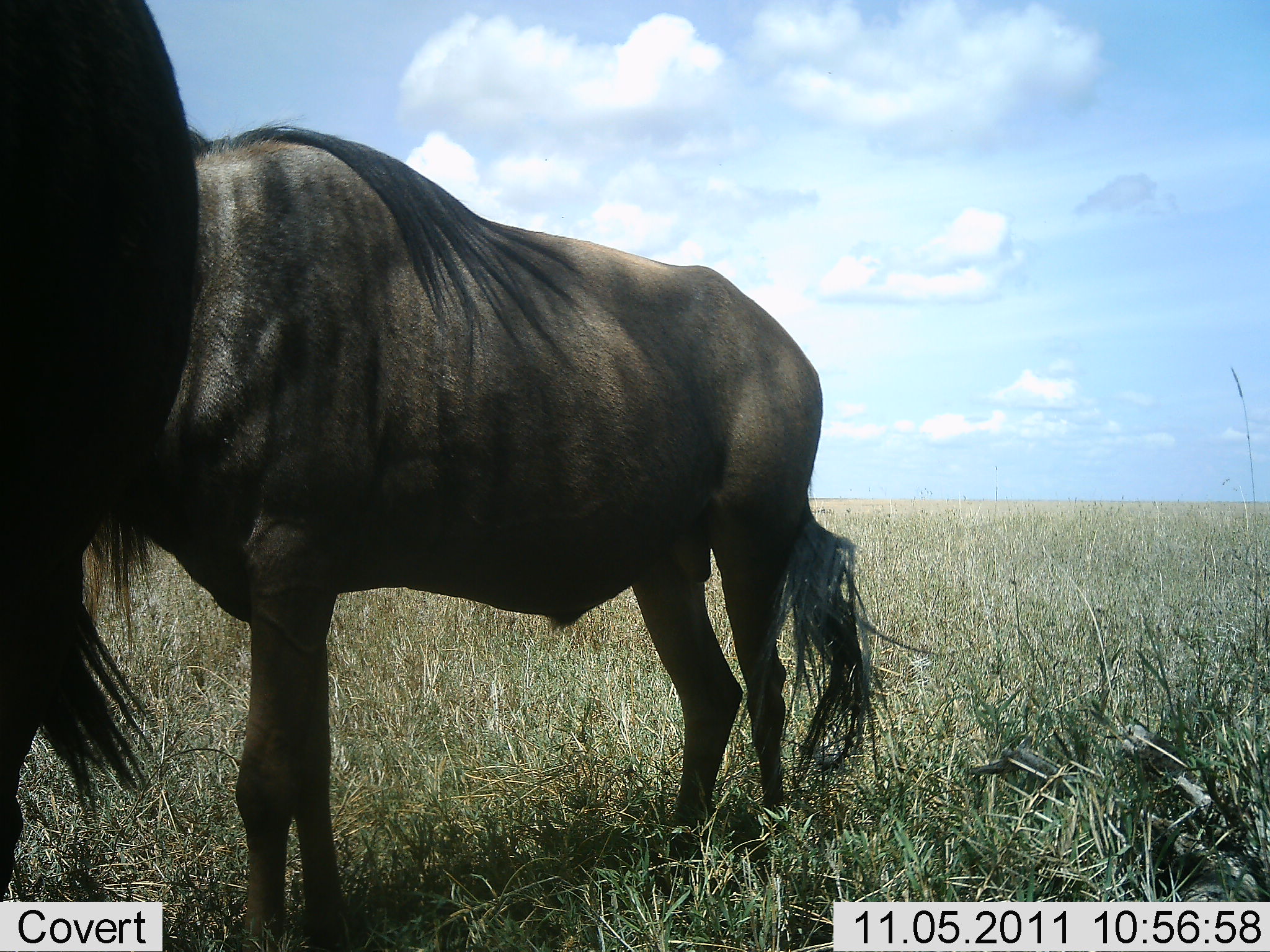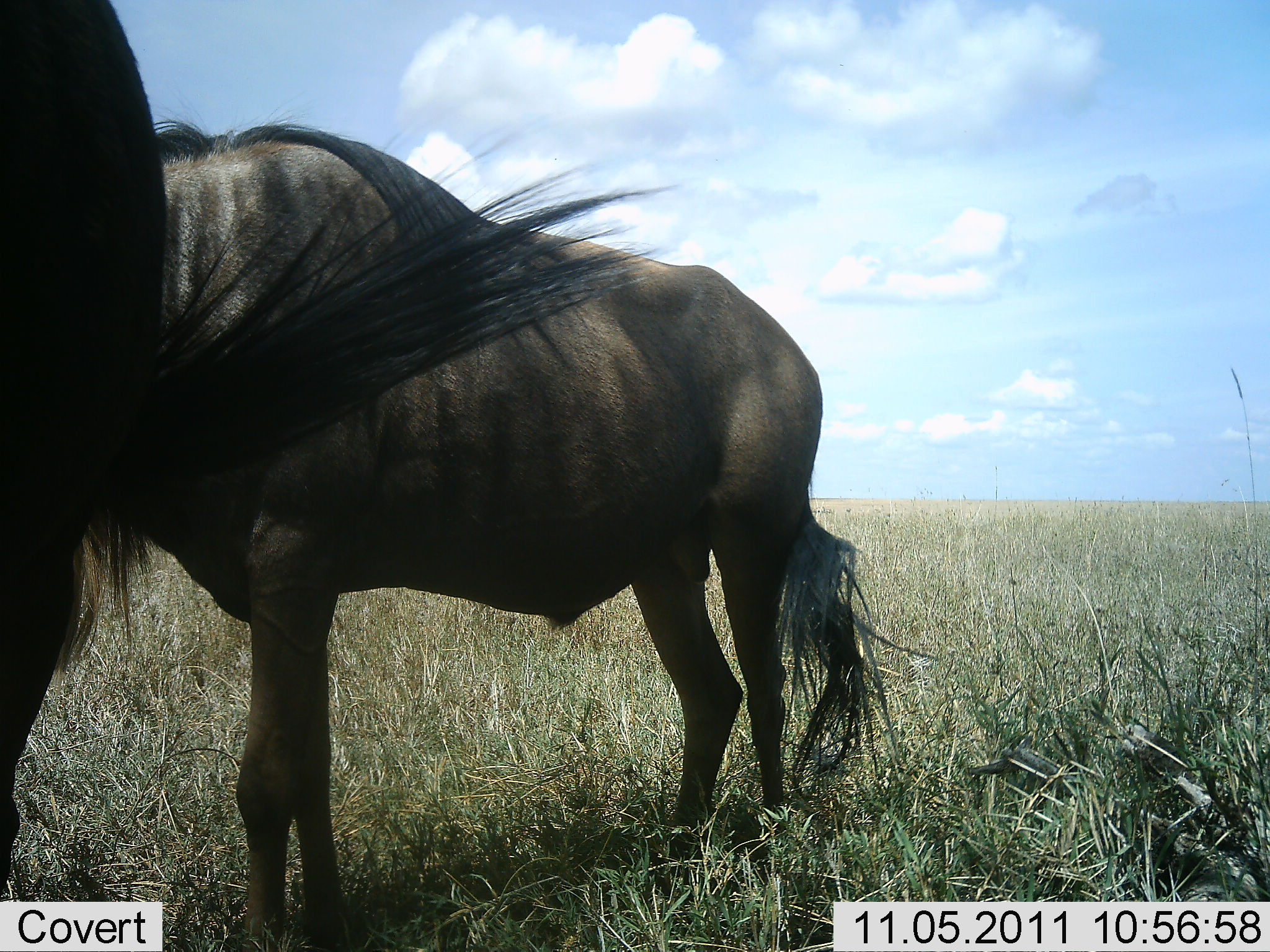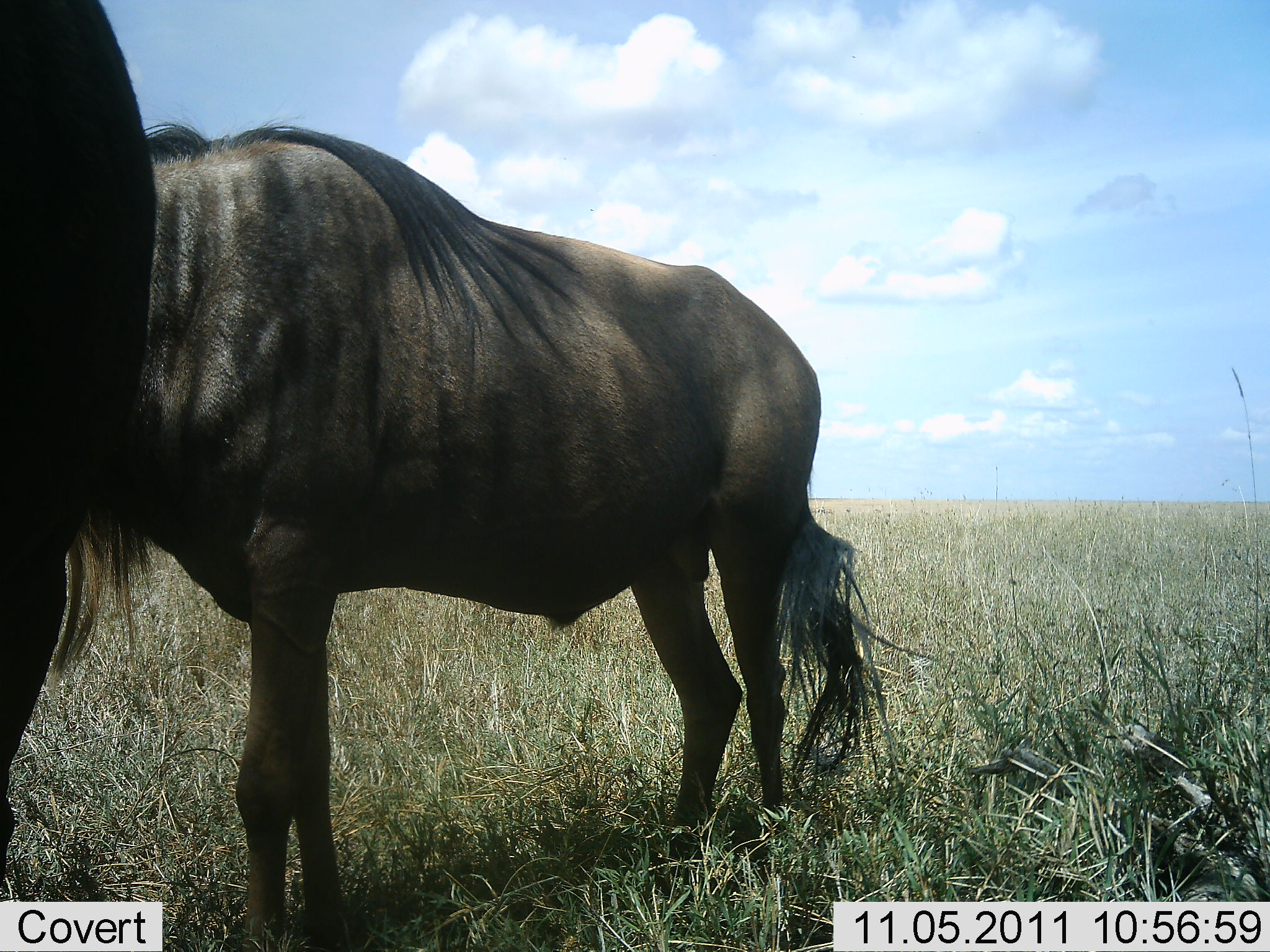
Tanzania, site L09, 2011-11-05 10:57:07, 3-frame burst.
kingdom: Animalia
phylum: Chordata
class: Mammalia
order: Artiodactyla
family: Bovidae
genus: Connochaetes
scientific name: Connochaetes taurinus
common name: blue wildebeest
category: wildebeest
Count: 2.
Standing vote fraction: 71%.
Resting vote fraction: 0%.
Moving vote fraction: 14%.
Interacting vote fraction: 0%.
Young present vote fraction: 0%.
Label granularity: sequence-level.